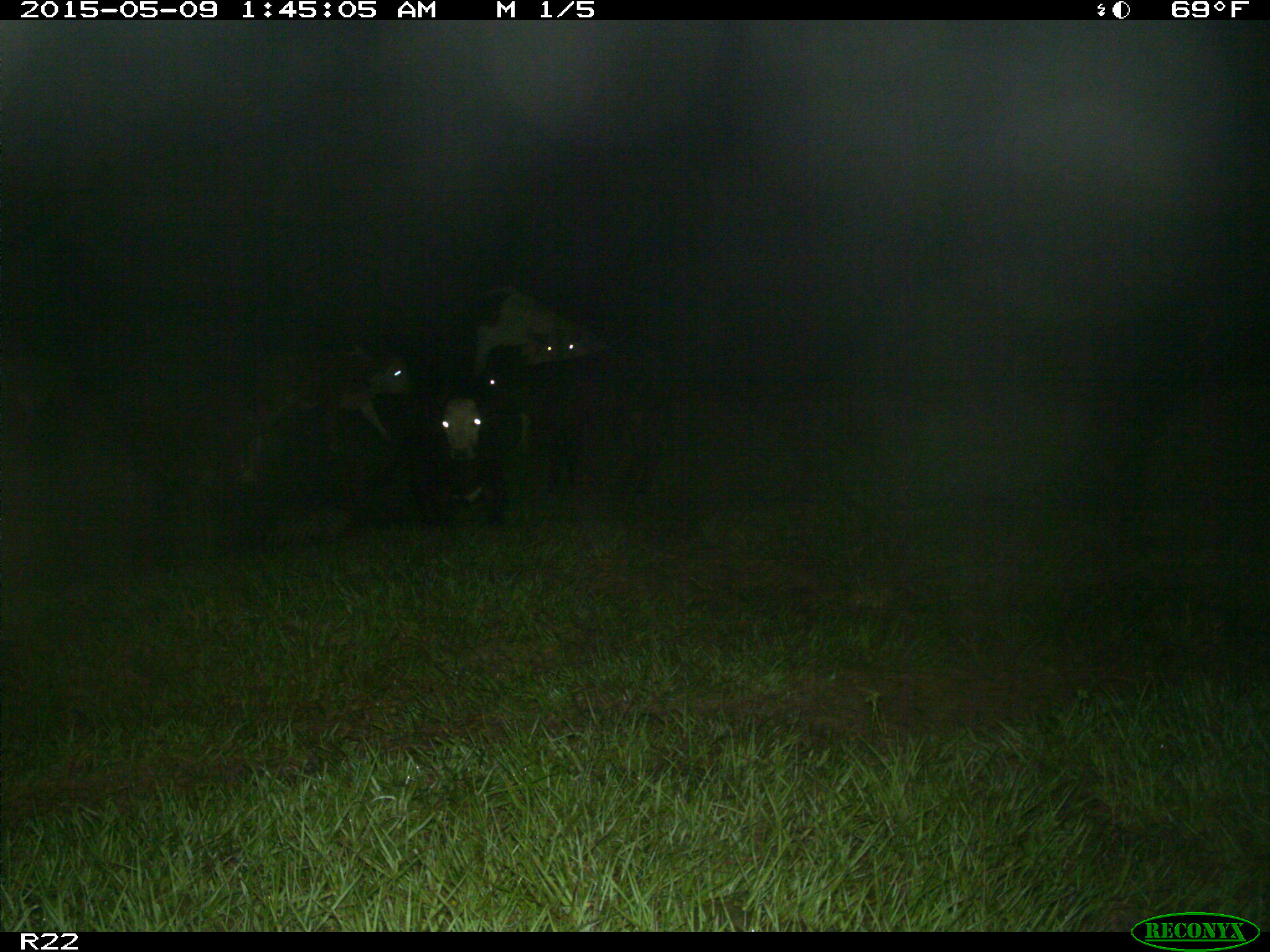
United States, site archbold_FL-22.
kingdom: Animalia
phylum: Chordata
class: Mammalia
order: Artiodactyla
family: Bovidae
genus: Bos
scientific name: Bos taurus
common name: domestic cow